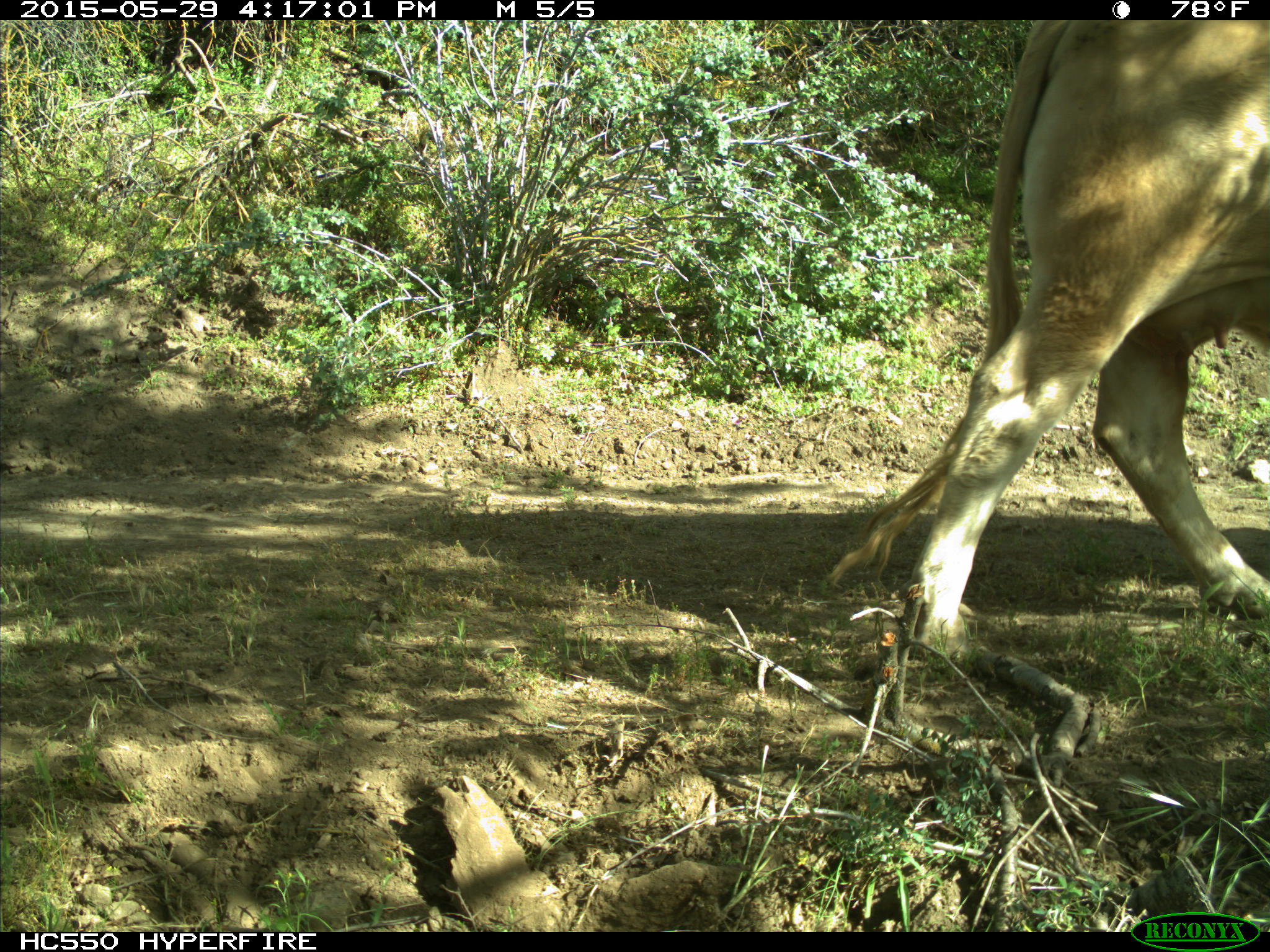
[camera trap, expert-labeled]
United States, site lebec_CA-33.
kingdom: Animalia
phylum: Chordata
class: Mammalia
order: Artiodactyla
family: Bovidae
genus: Bos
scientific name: Bos taurus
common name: domestic cow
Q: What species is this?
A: Bos taurus (domestic cow).